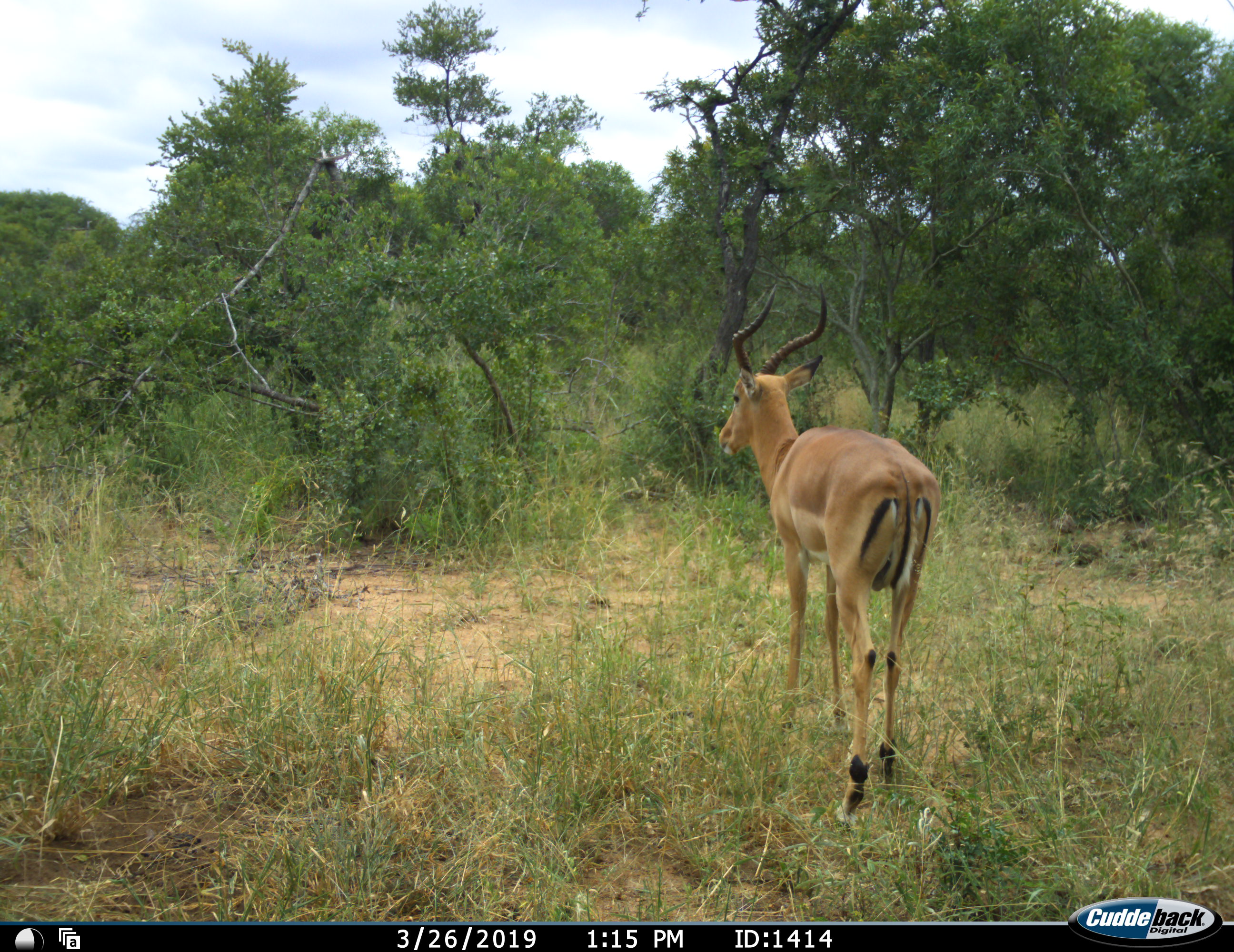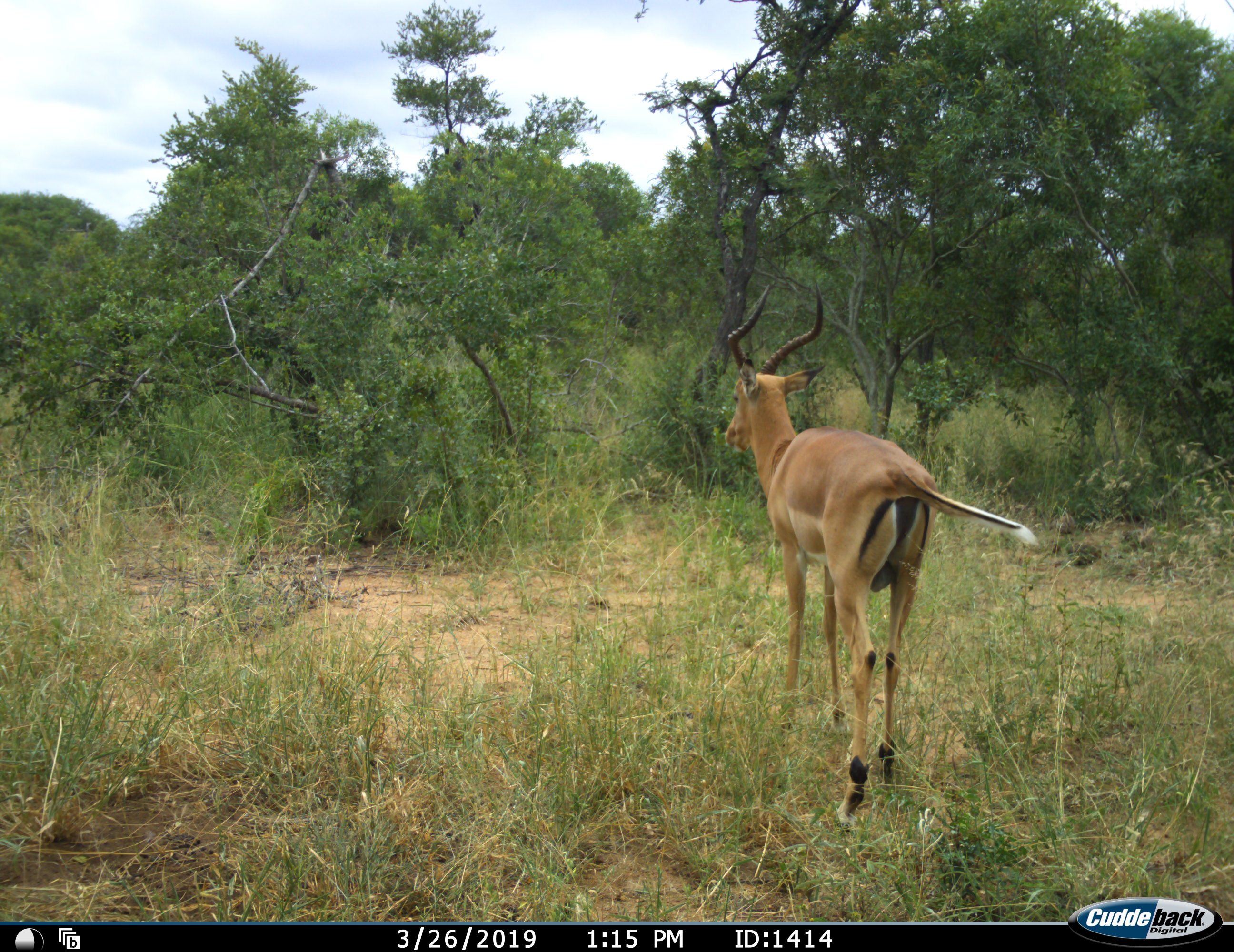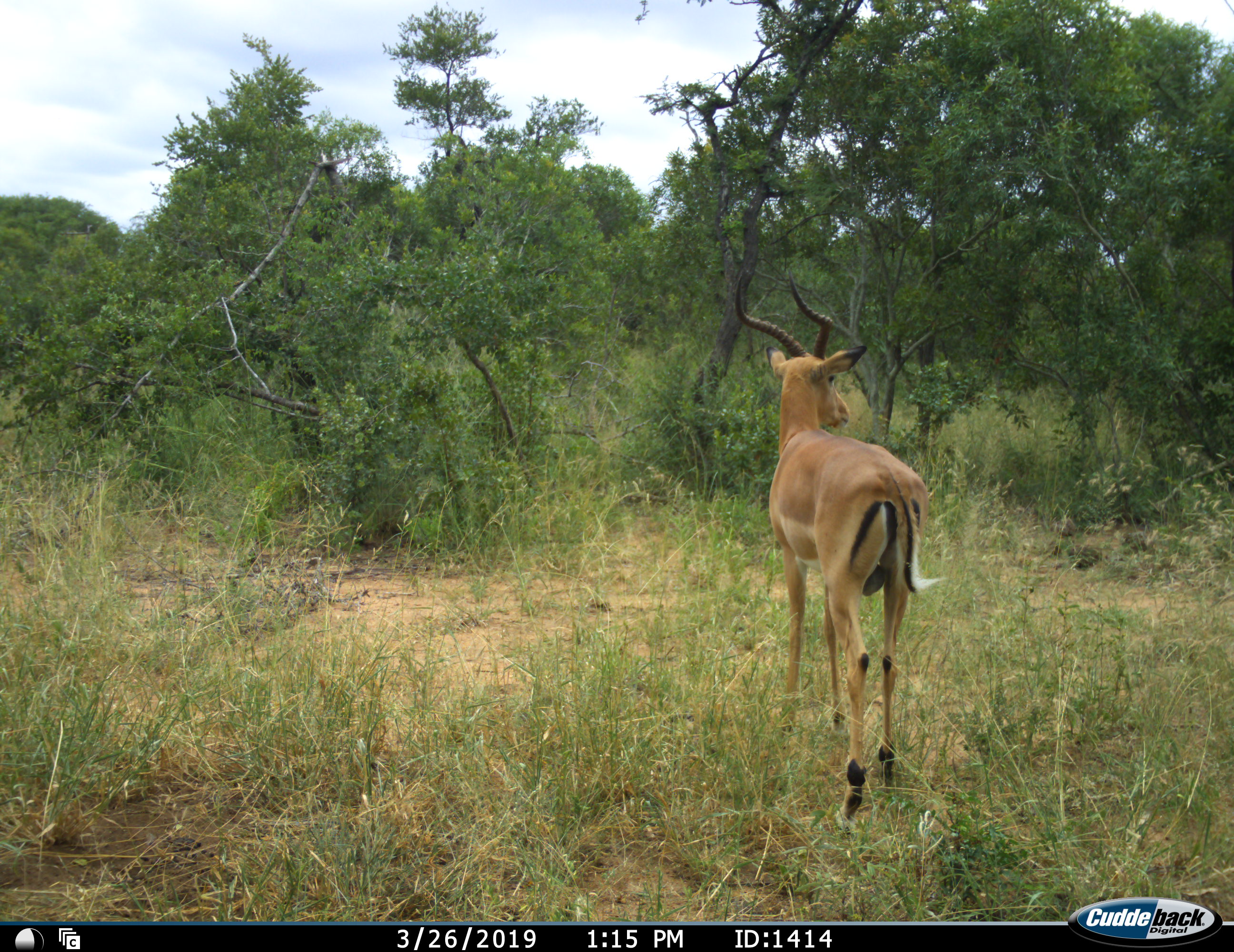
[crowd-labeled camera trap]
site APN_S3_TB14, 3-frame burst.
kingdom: Animalia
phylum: Chordata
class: Mammalia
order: Artiodactyla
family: Bovidae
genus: Aepyceros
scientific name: Aepyceros melampus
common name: impala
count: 1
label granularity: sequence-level